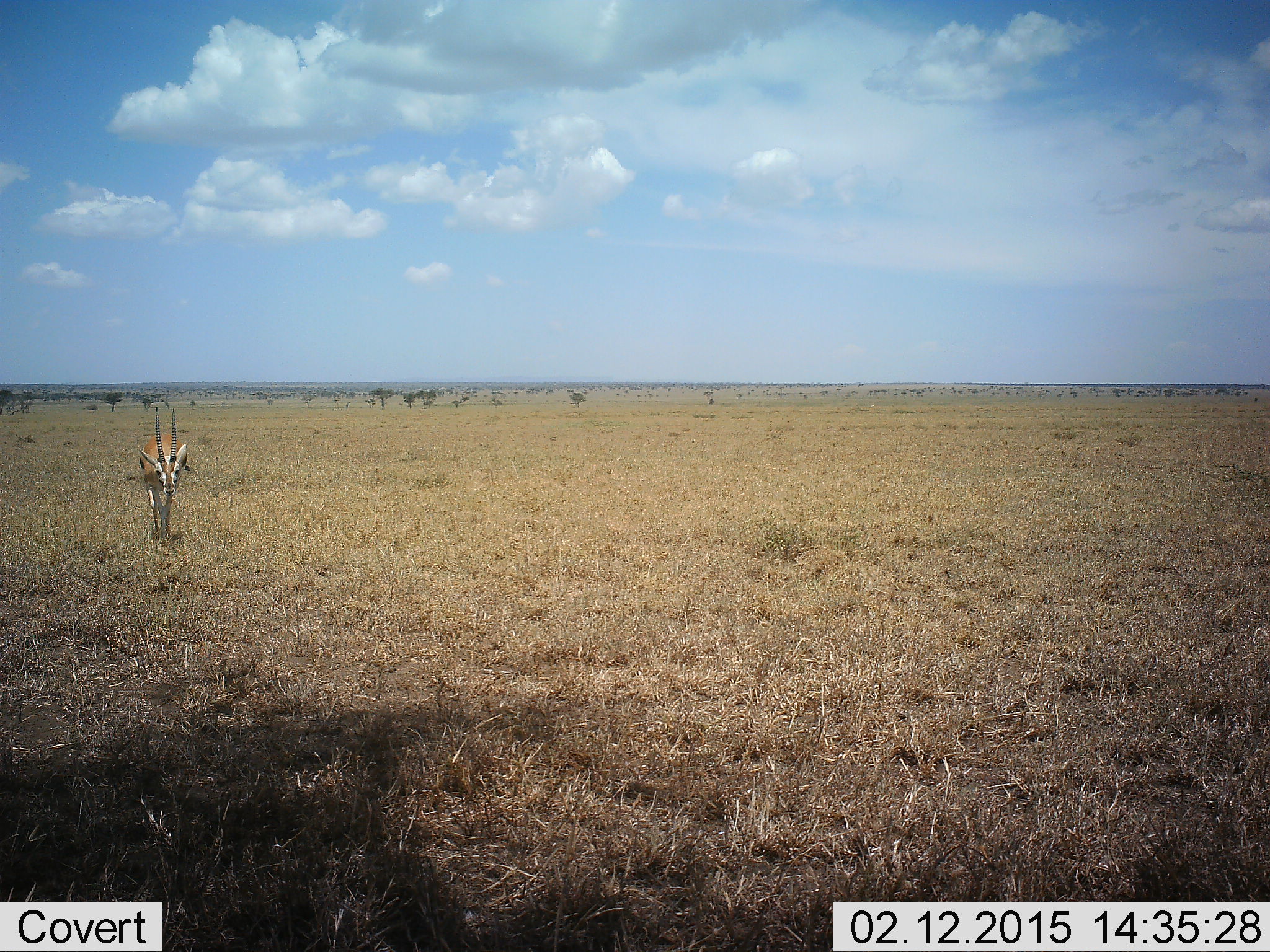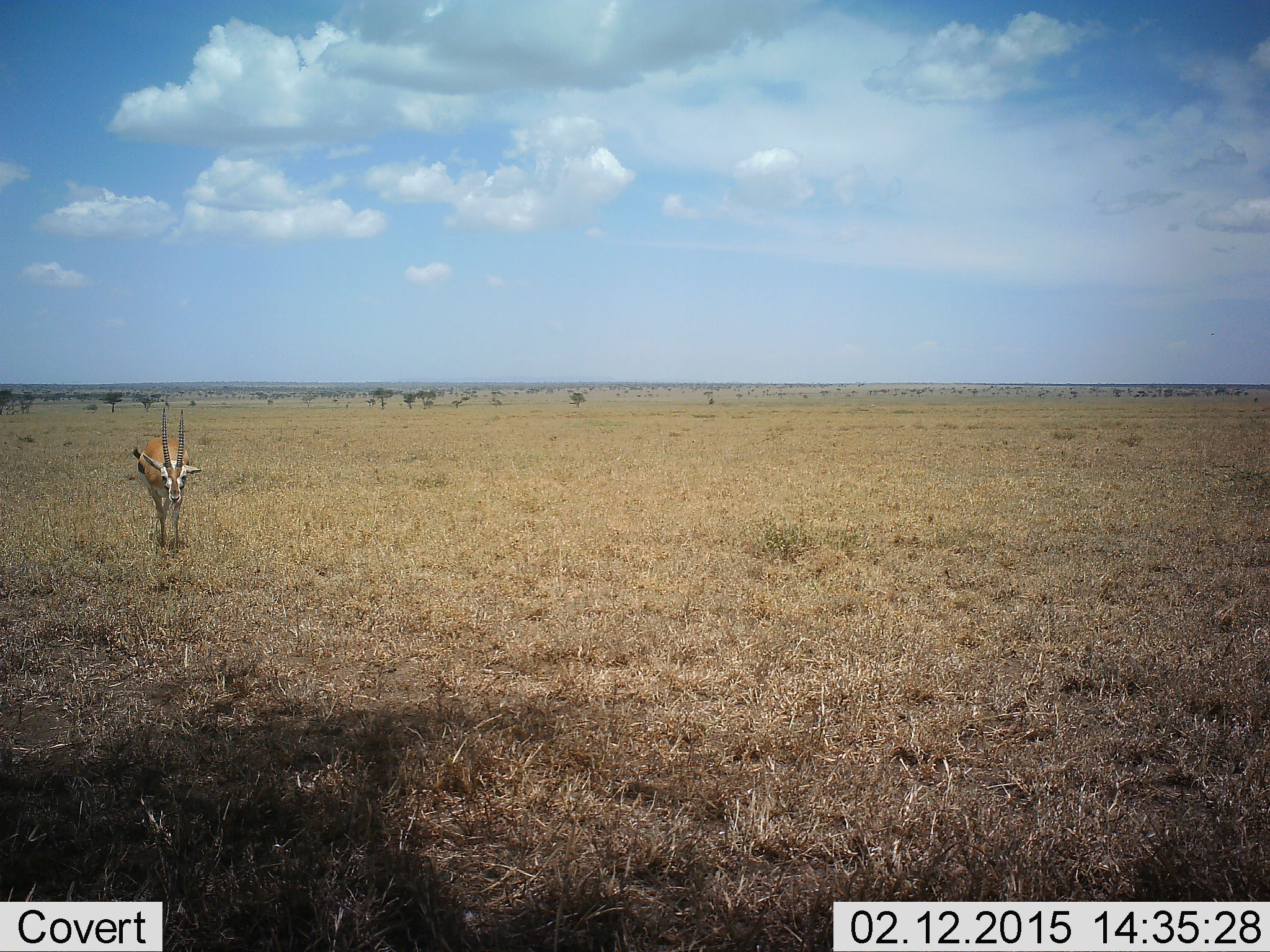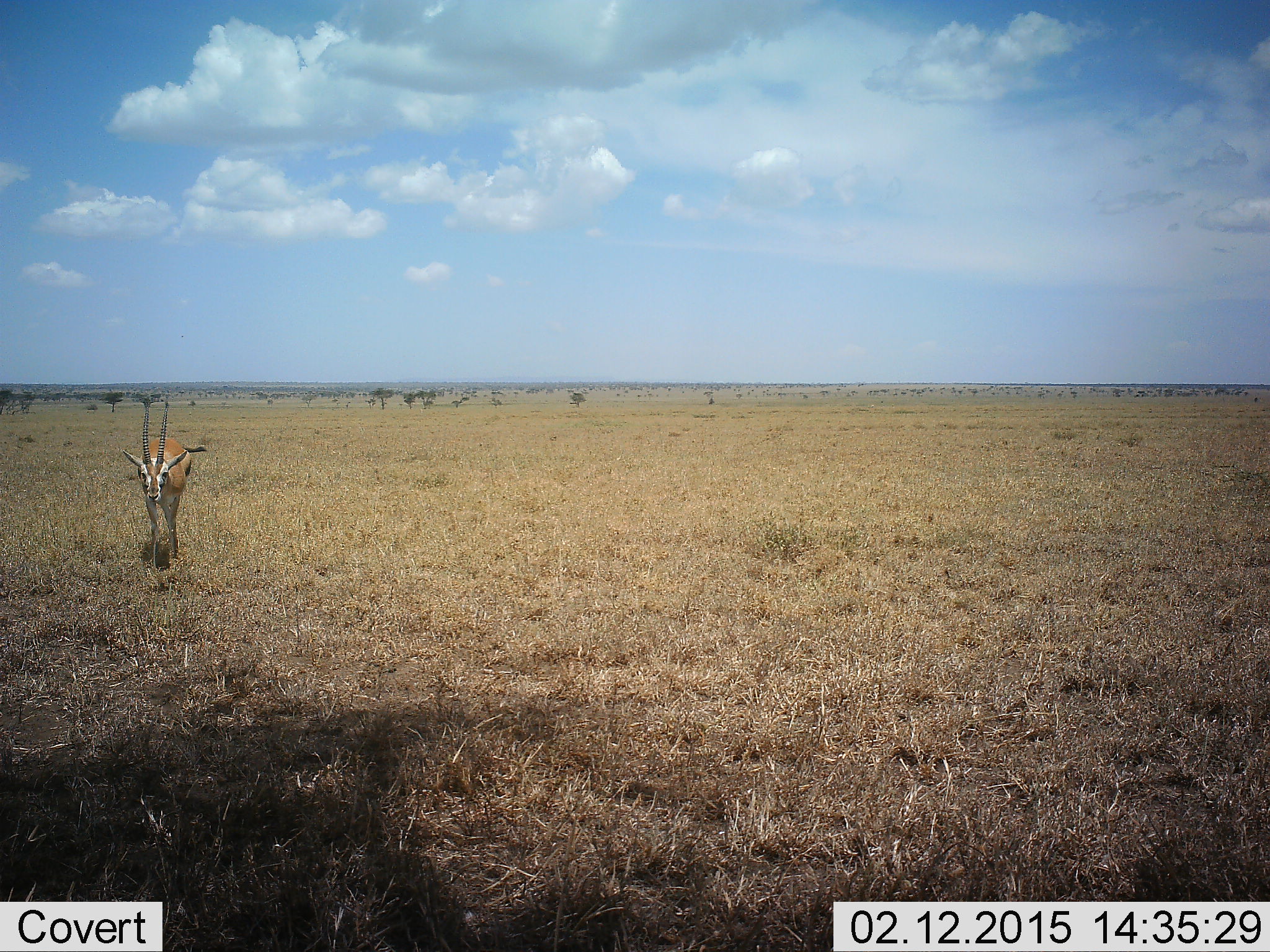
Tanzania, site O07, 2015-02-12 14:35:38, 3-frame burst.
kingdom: Animalia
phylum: Chordata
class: Mammalia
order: Artiodactyla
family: Bovidae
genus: Eudorcas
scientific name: Eudorcas thomsonii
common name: thomson's gazelle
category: gazellethomsons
Gazellethomsons (thomson's gazelle) (Eudorcas thomsonii), count 1. Behavior (volunteer vote fractions): standing 30%, resting 0%, moving 70%, interacting 0%. Young present (vote fraction): 10%. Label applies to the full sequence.